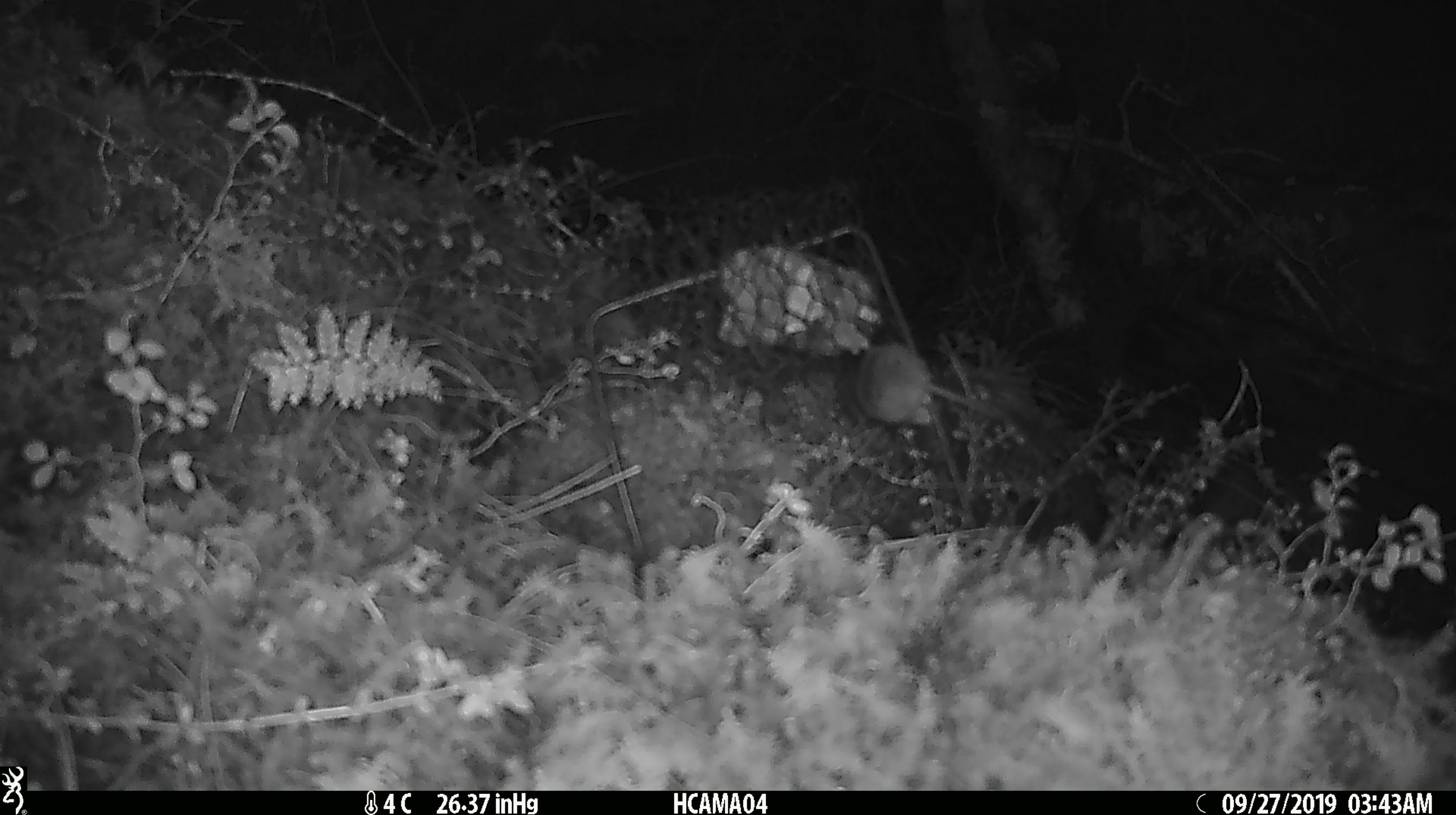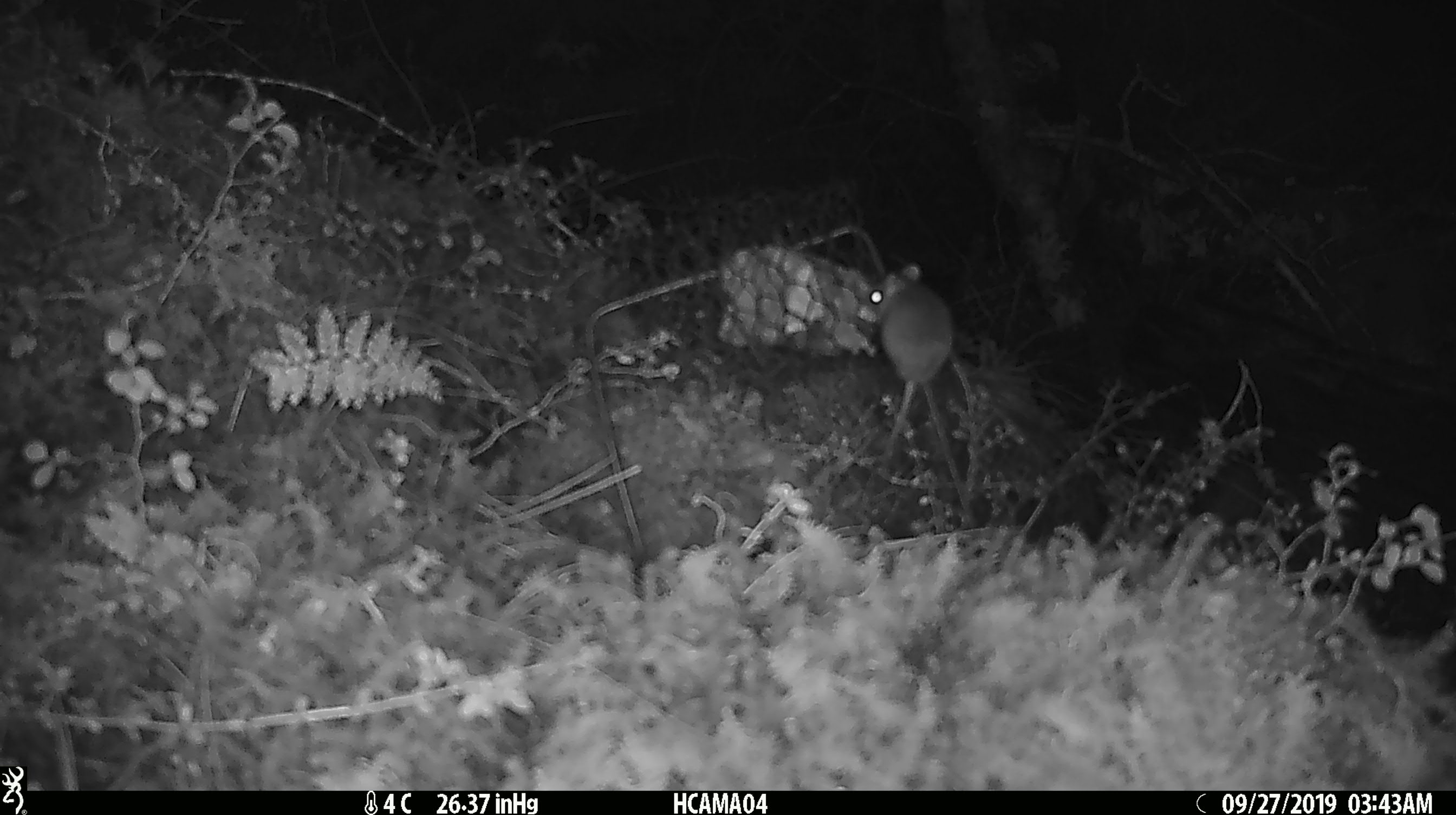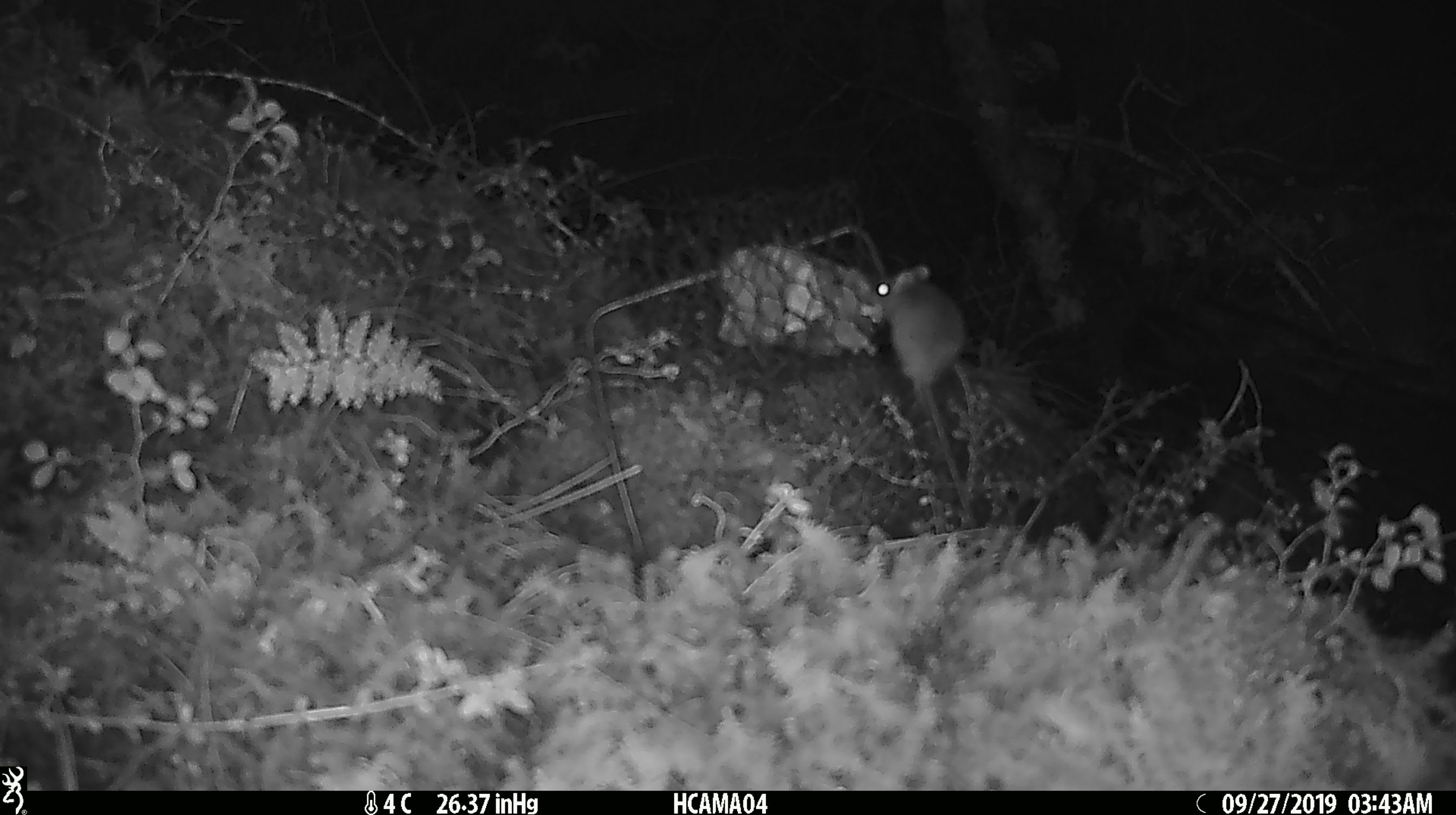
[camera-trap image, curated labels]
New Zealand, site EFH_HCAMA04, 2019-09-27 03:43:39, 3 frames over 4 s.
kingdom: Animalia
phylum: Chordata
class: Mammalia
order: Rodentia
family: Muridae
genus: Mus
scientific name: Mus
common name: mouse